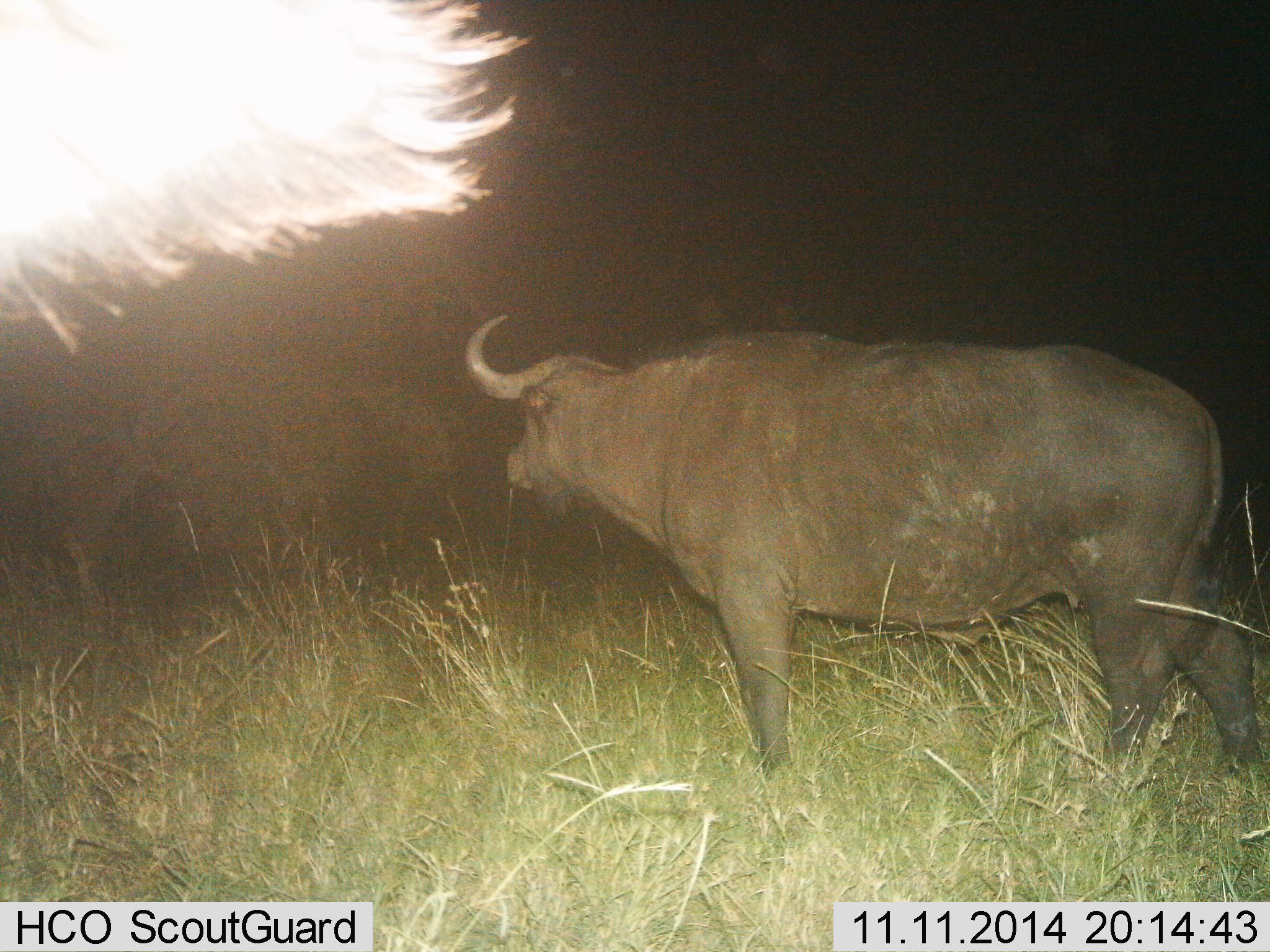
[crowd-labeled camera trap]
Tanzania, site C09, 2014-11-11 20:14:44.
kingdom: Animalia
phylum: Chordata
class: Mammalia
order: Artiodactyla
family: Bovidae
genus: Syncerus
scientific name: Syncerus caffer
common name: cape buffalo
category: buffalo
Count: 1.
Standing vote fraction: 90%.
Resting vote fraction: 0%.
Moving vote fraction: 10%.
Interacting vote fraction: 0%.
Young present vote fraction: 0%.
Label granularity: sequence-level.